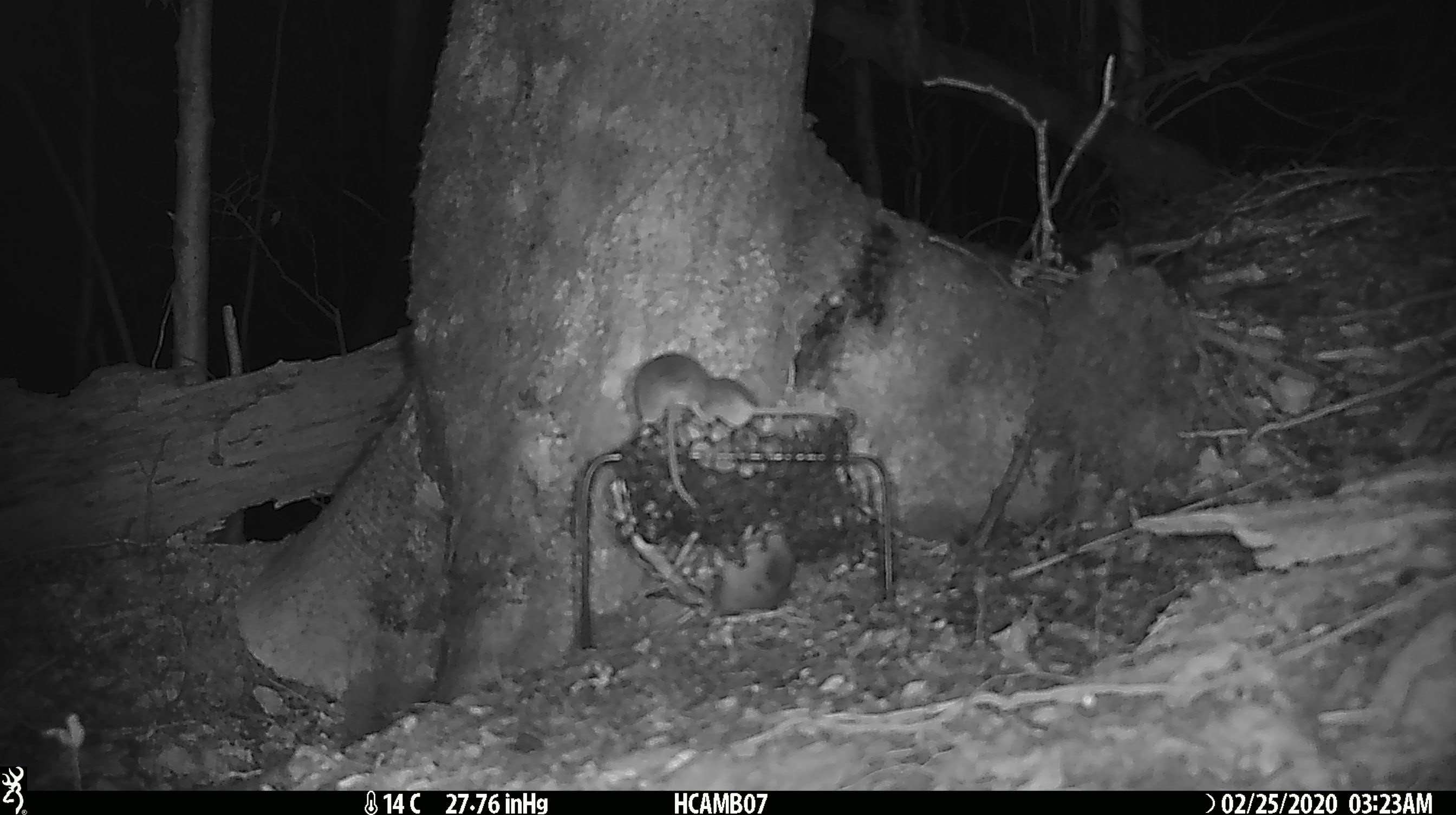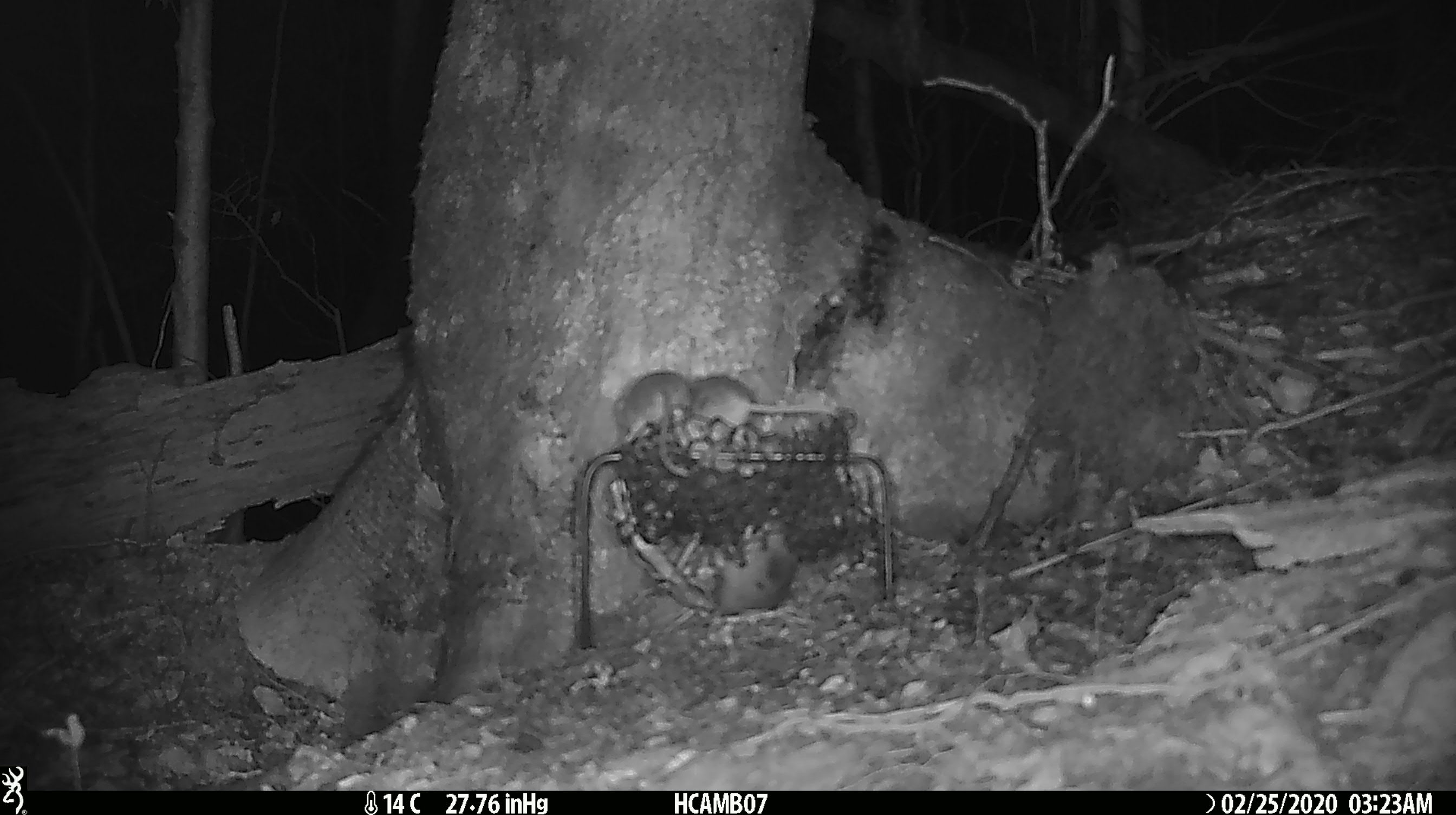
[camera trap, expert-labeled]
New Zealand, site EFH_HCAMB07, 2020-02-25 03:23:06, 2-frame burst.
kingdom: Animalia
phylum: Chordata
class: Mammalia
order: Rodentia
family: Muridae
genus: Mus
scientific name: Mus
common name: mouse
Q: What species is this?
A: Mouse (Mus).